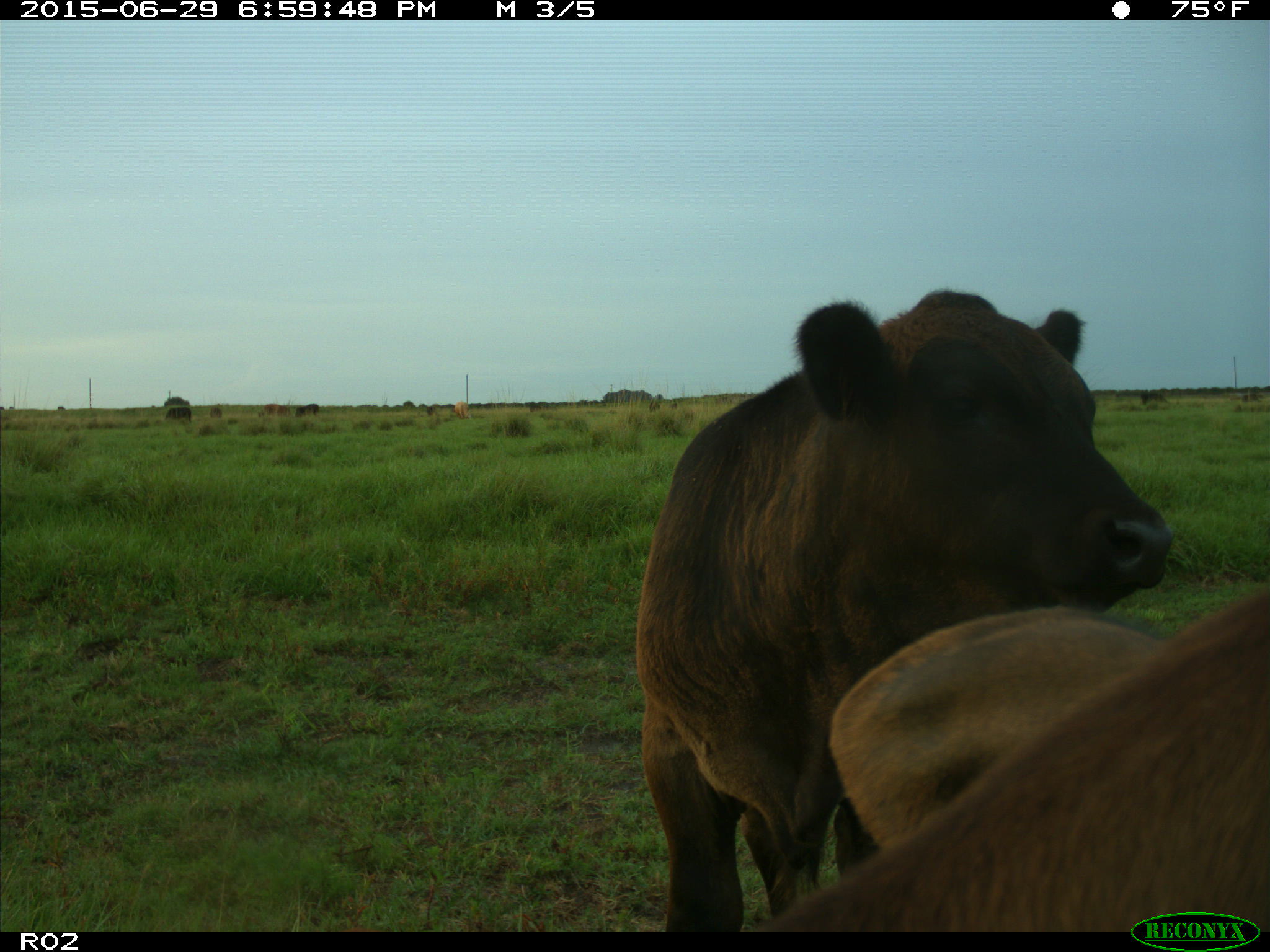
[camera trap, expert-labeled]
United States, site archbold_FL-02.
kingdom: Animalia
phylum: Chordata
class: Mammalia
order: Artiodactyla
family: Bovidae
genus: Bos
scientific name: Bos taurus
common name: domestic cow